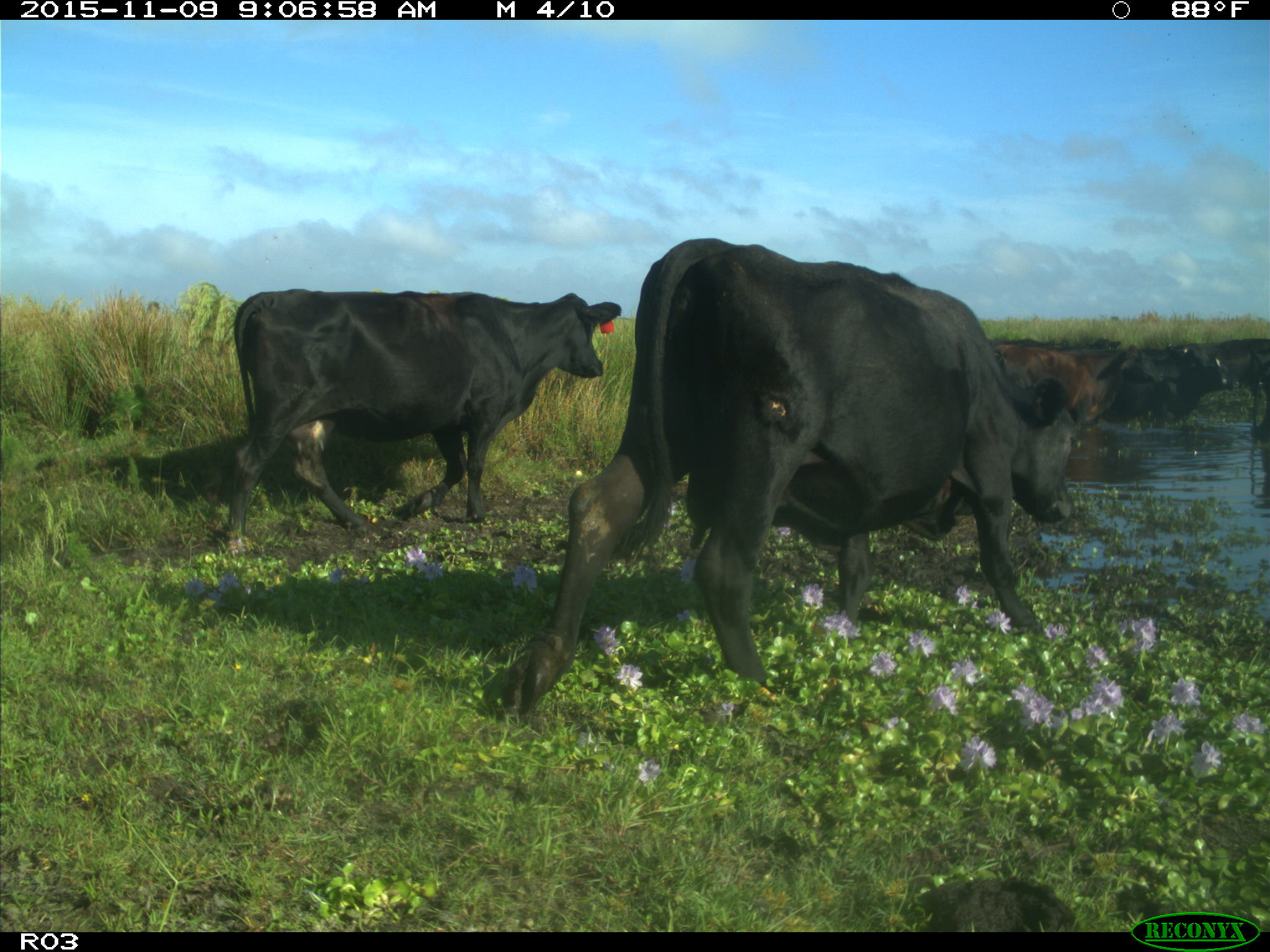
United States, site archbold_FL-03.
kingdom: Animalia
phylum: Chordata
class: Mammalia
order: Artiodactyla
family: Bovidae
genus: Bos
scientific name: Bos taurus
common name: domestic cow